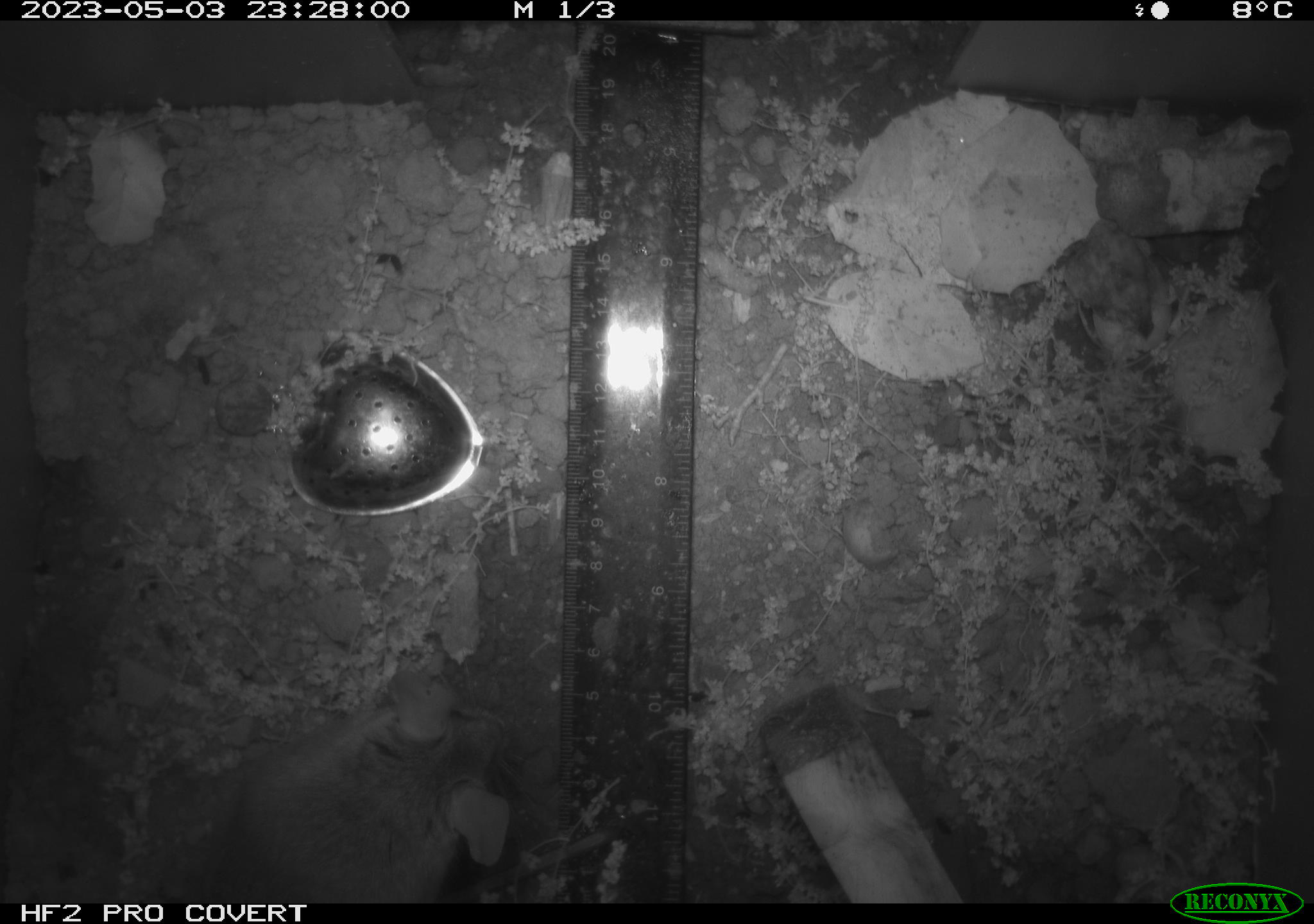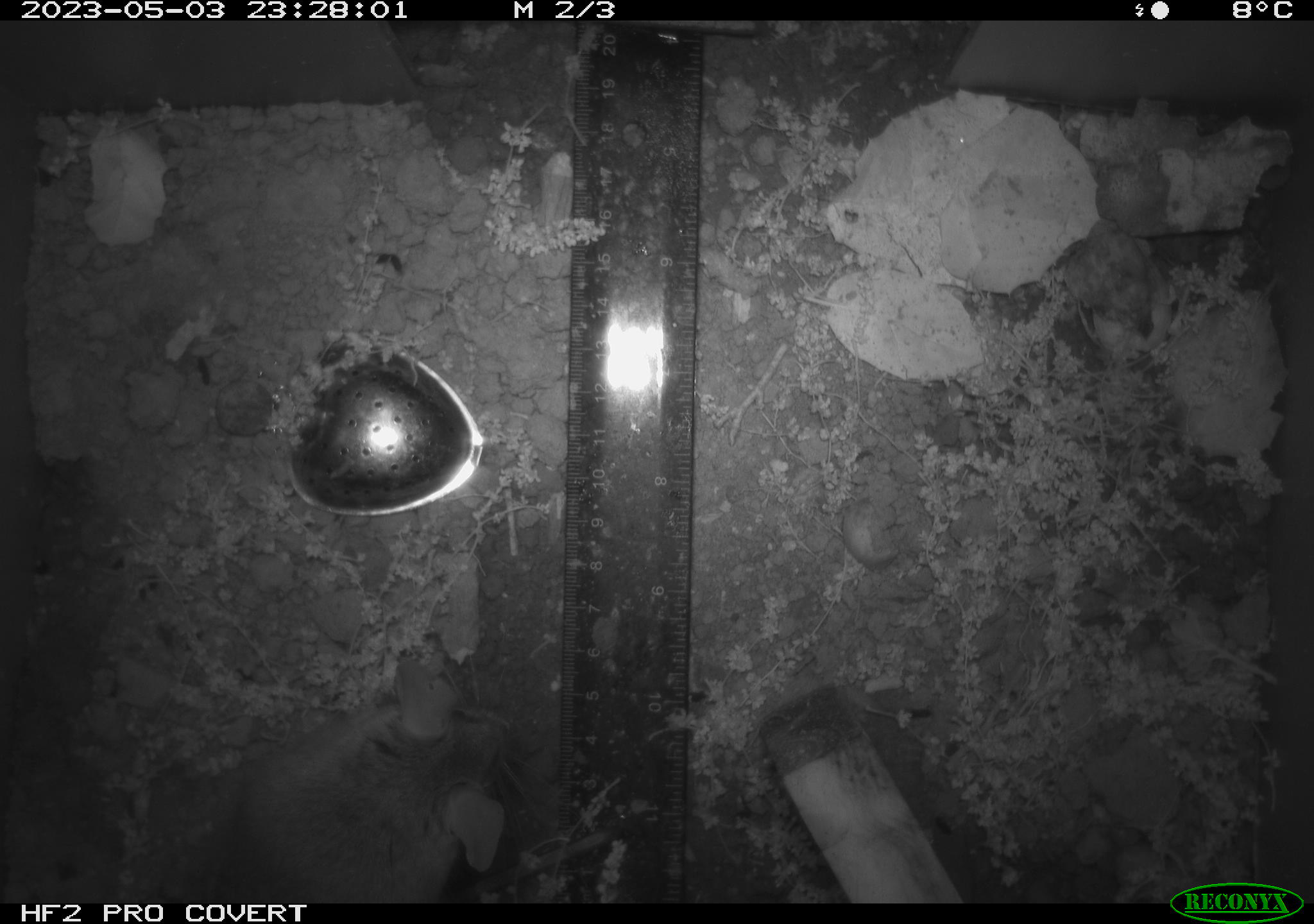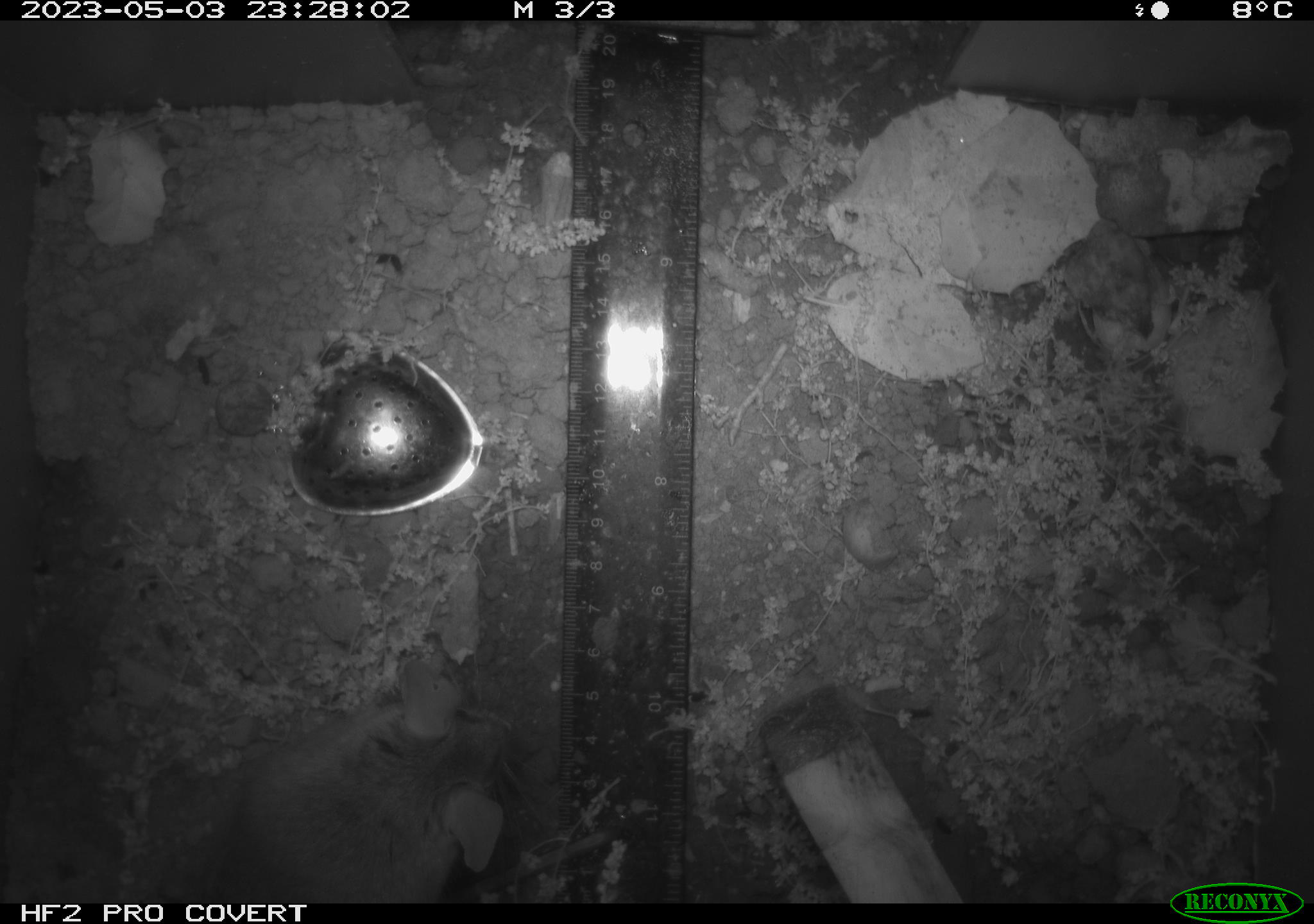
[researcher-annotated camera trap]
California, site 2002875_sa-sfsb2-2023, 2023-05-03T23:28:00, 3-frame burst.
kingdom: Animalia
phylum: Chordata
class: Mammalia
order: Rodentia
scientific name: Rodentia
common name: mouse species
Mouse species (Rodentia).